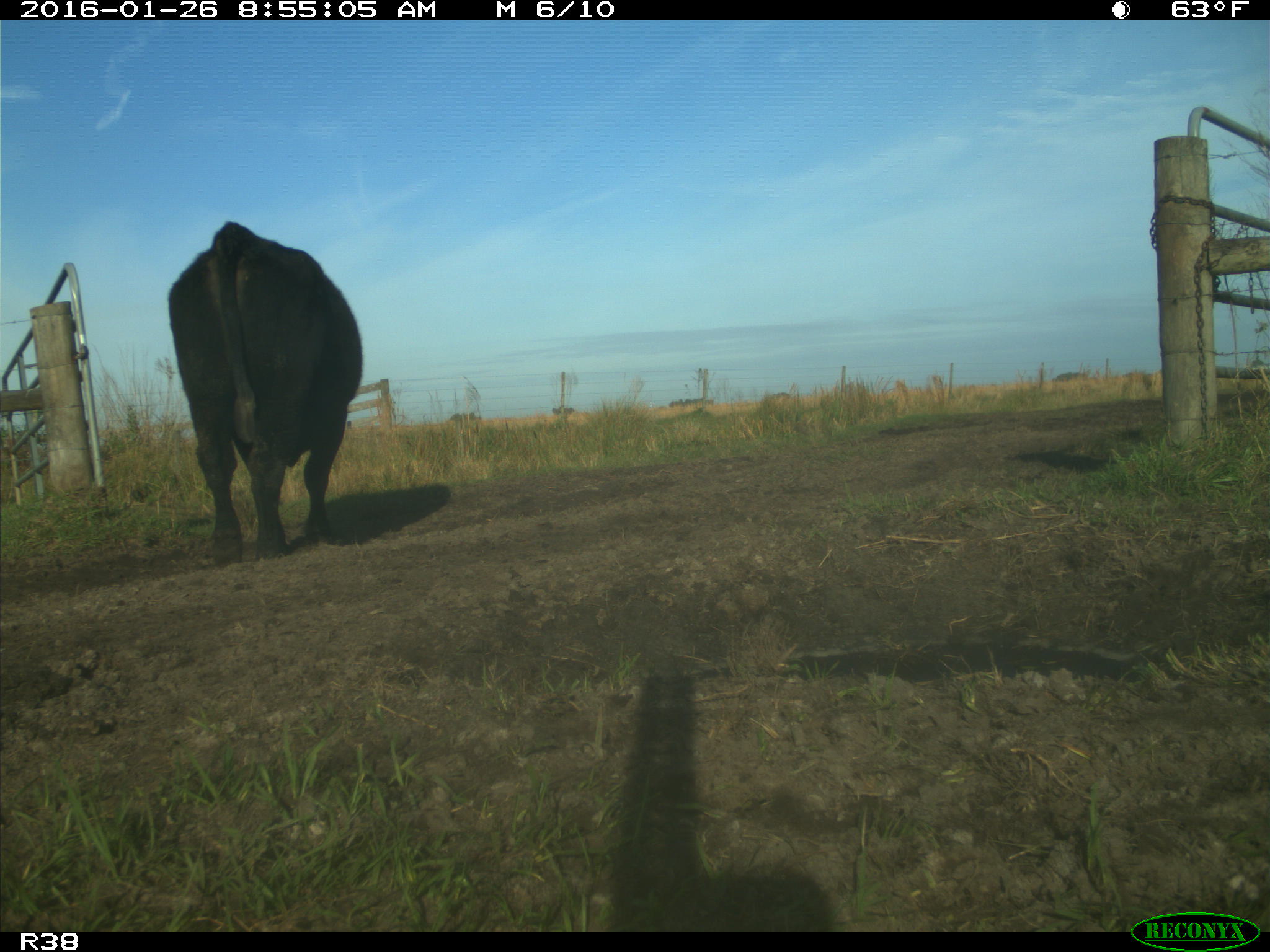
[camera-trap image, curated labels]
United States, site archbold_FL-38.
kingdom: Animalia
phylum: Chordata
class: Mammalia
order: Artiodactyla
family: Bovidae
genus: Bos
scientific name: Bos taurus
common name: domestic cow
Bos taurus (domestic cow).